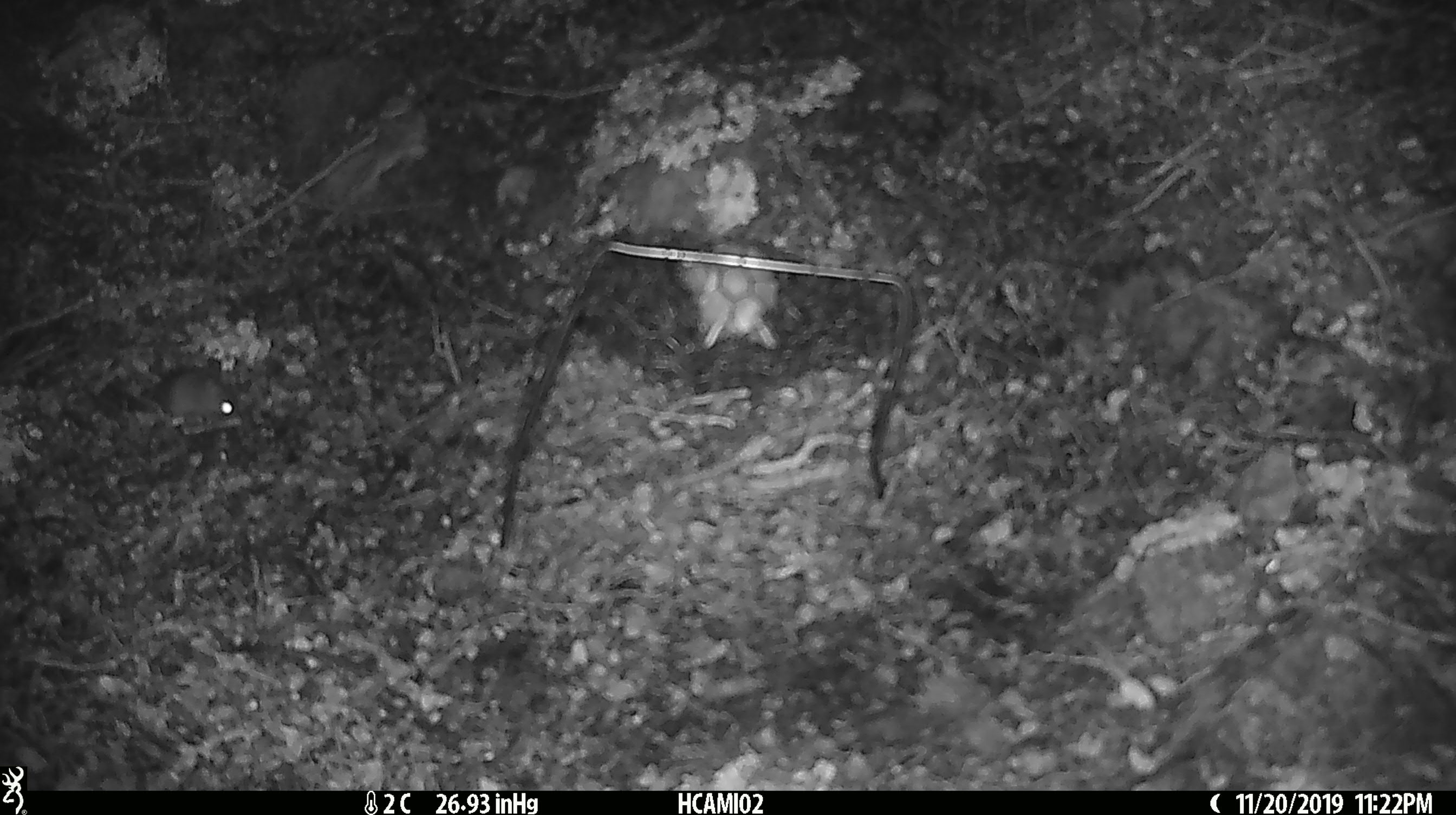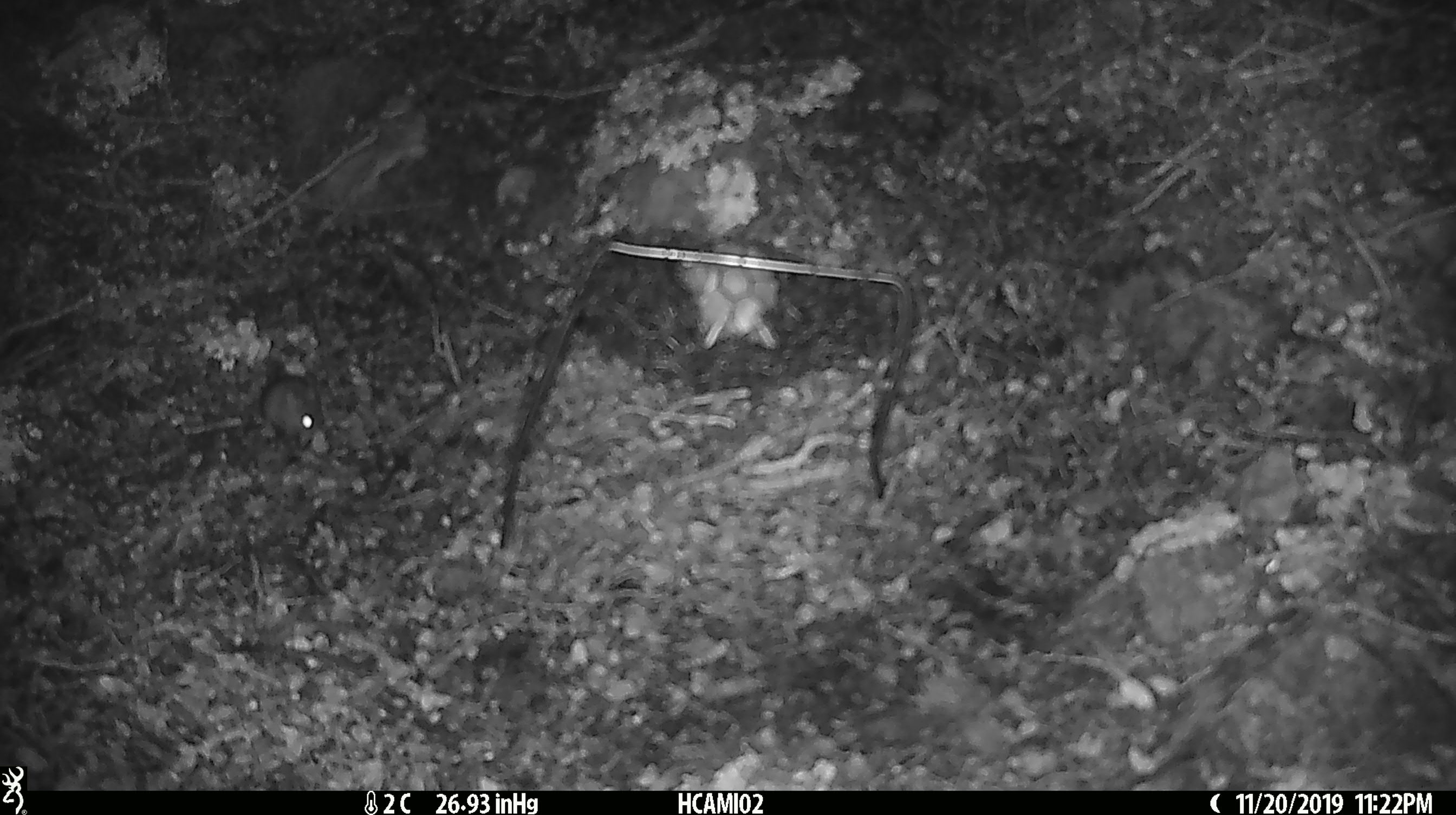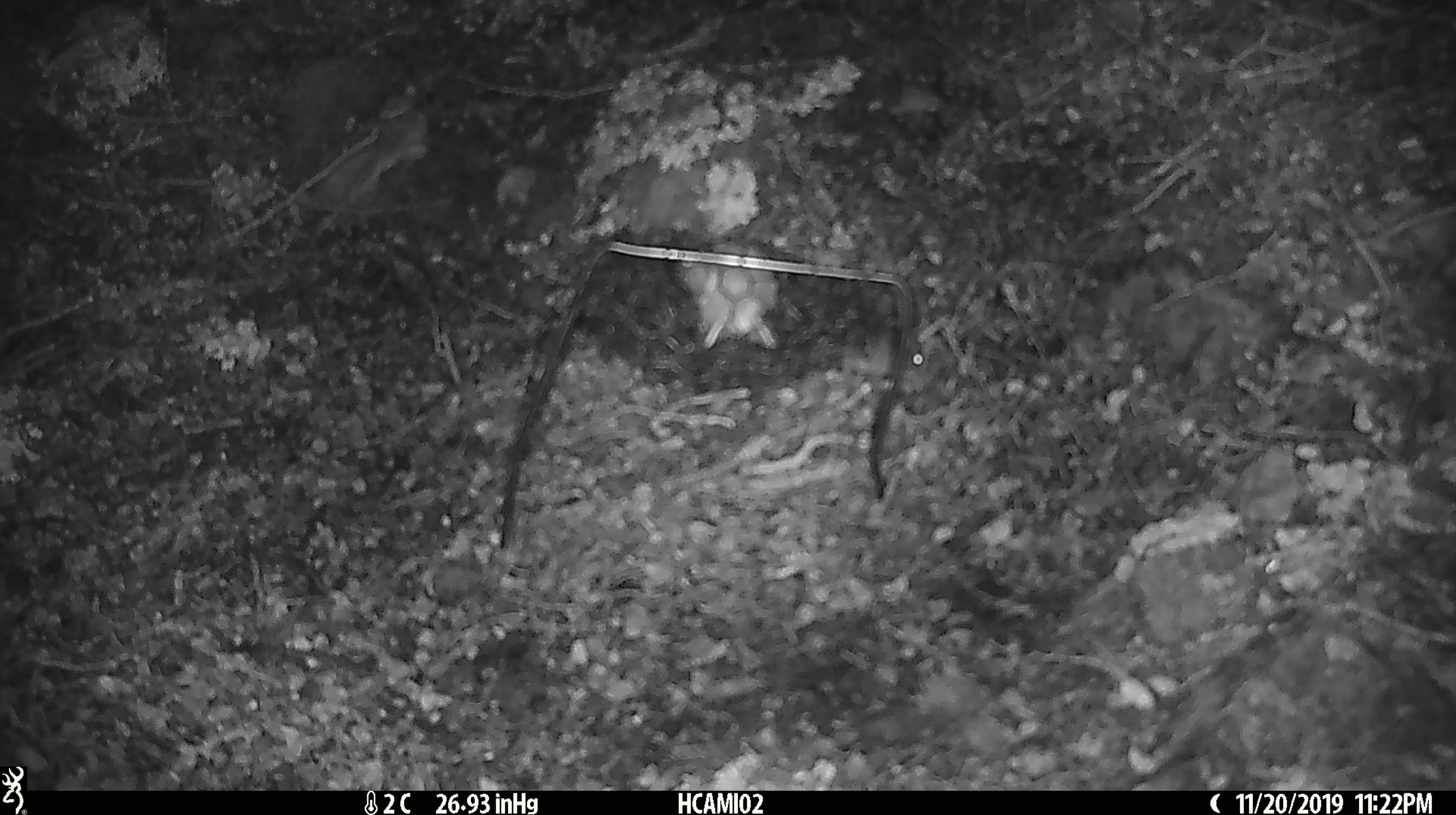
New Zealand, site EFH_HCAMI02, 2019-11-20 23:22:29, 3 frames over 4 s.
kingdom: Animalia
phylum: Chordata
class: Mammalia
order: Rodentia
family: Muridae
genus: Mus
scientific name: Mus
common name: mouse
Mouse (Mus).